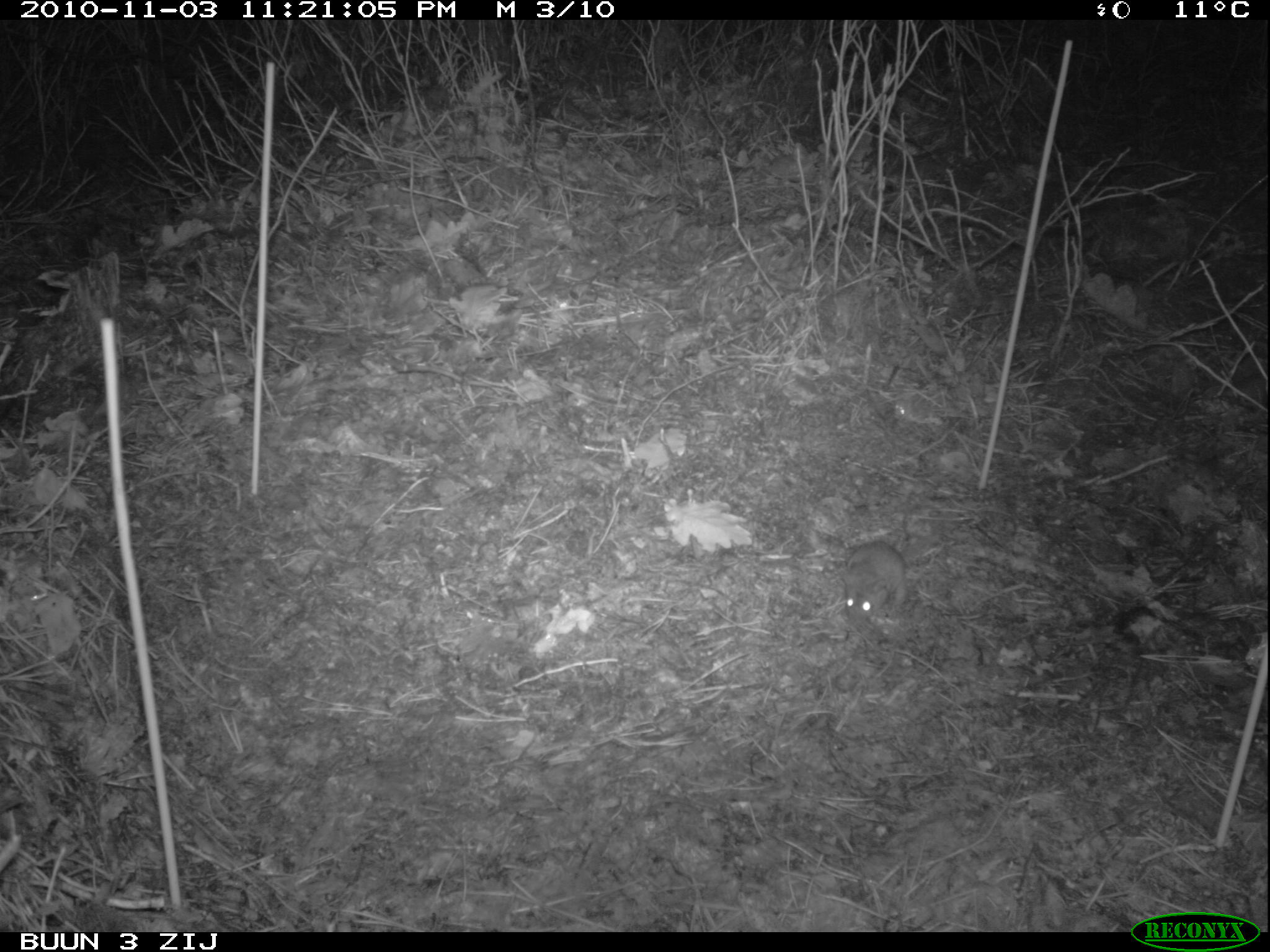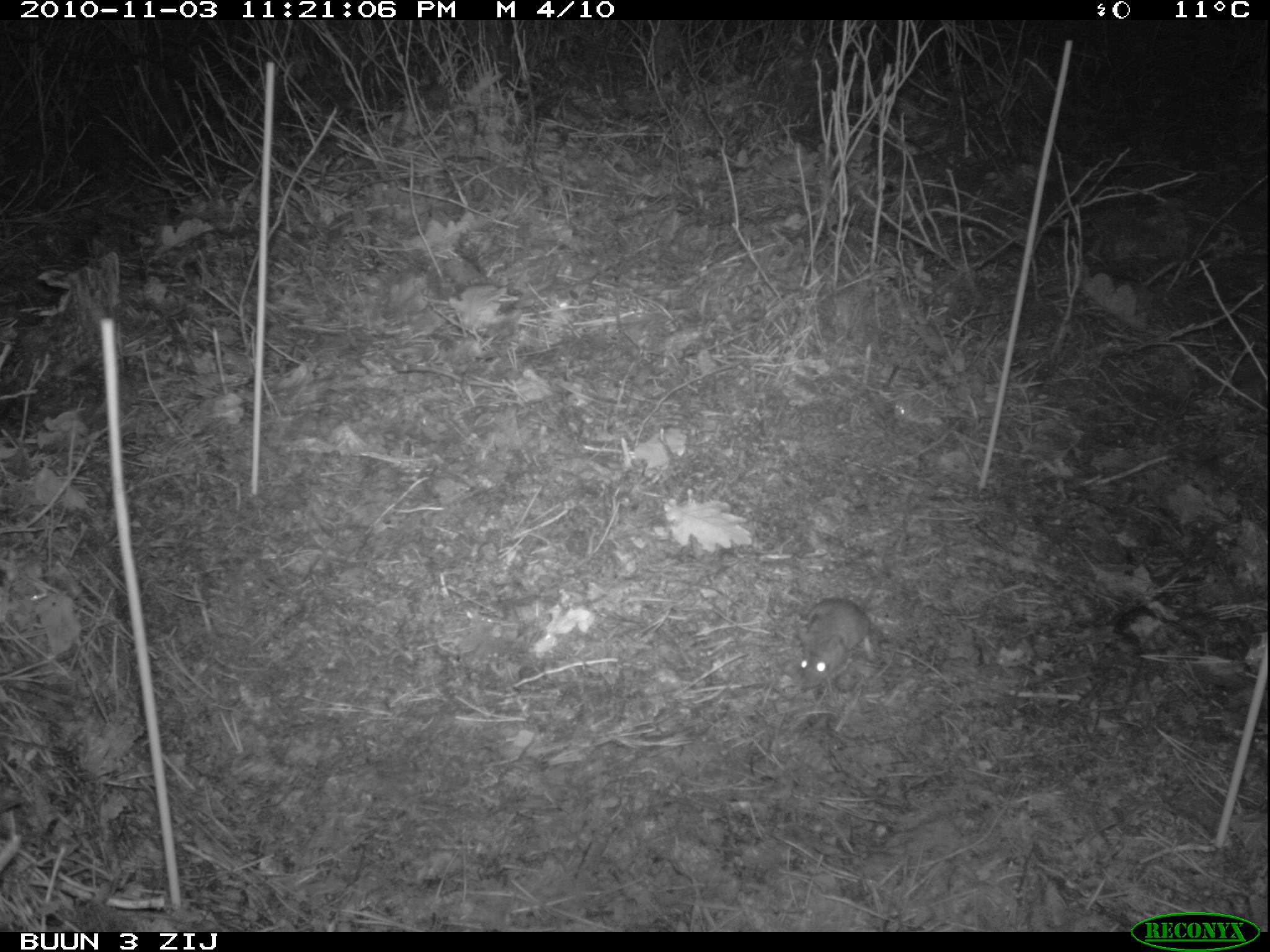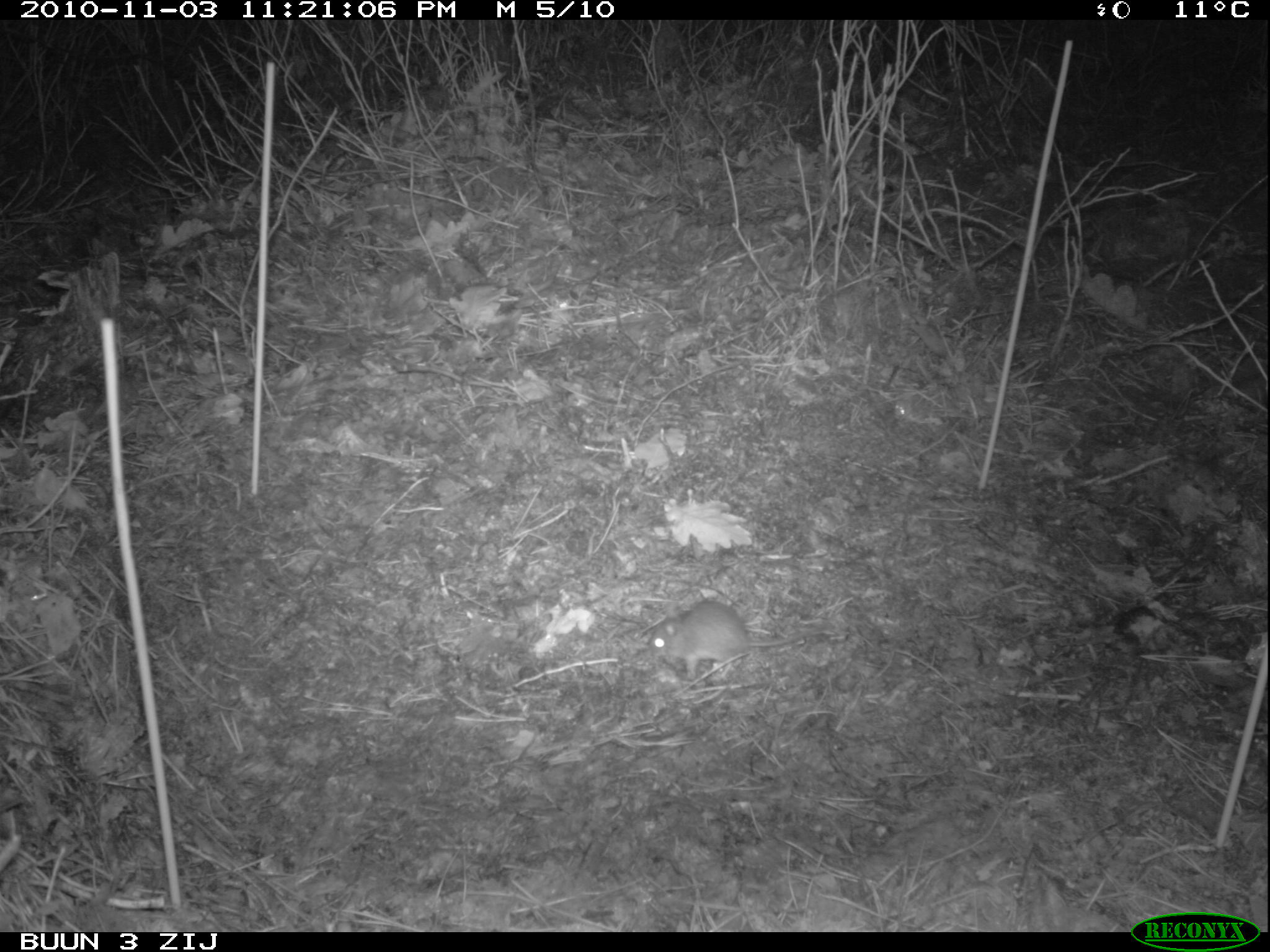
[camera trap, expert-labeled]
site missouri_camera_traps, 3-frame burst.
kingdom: Animalia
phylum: Chordata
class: Mammalia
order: Rodentia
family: Muridae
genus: Apodemus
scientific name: Apodemus sylvaticus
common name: wood mouse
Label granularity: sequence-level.